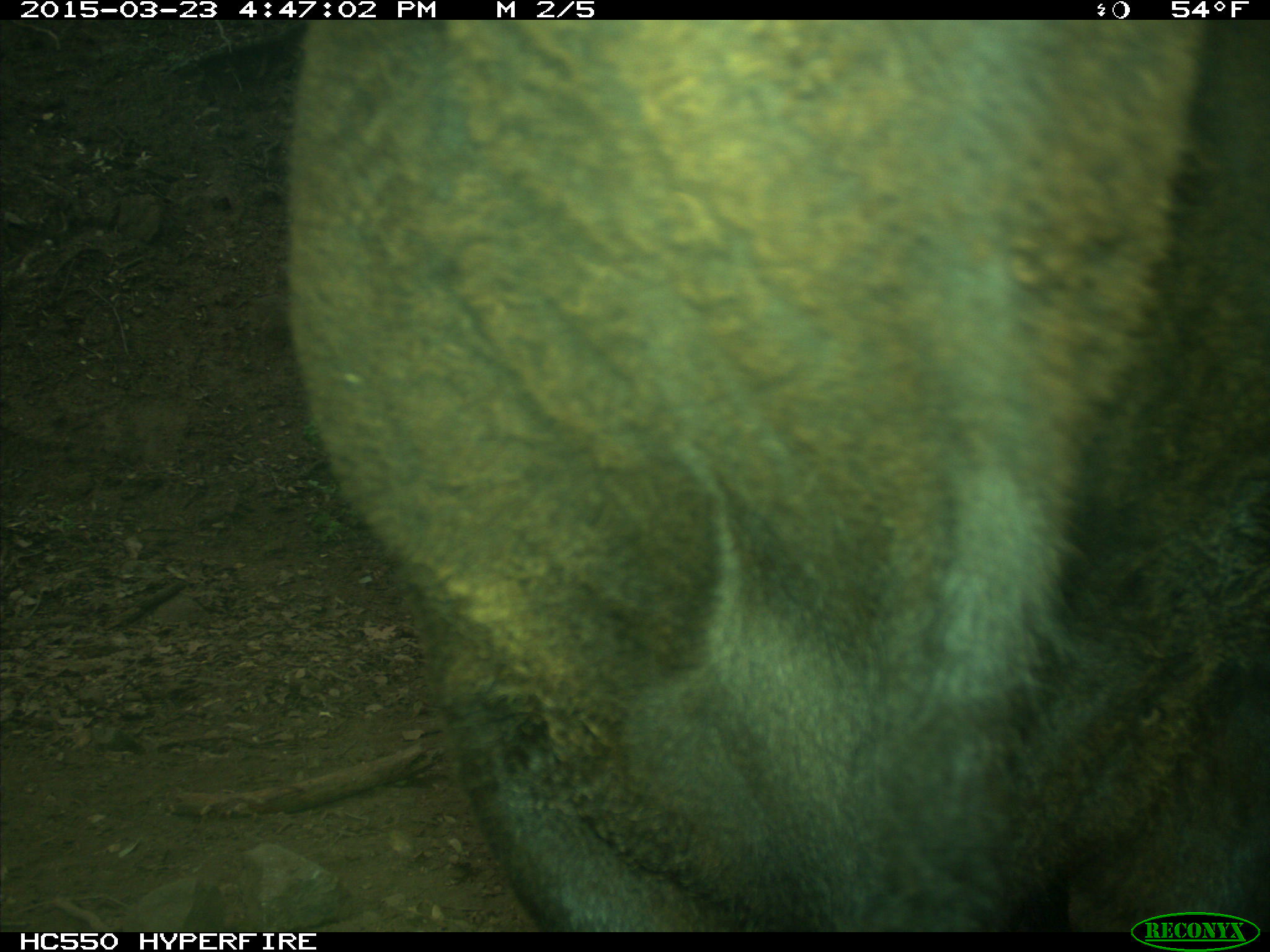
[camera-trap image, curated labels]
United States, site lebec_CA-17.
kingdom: Animalia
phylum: Chordata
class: Mammalia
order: Artiodactyla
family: Bovidae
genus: Bos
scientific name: Bos taurus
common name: domestic cow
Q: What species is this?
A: Bos taurus (domestic cow).